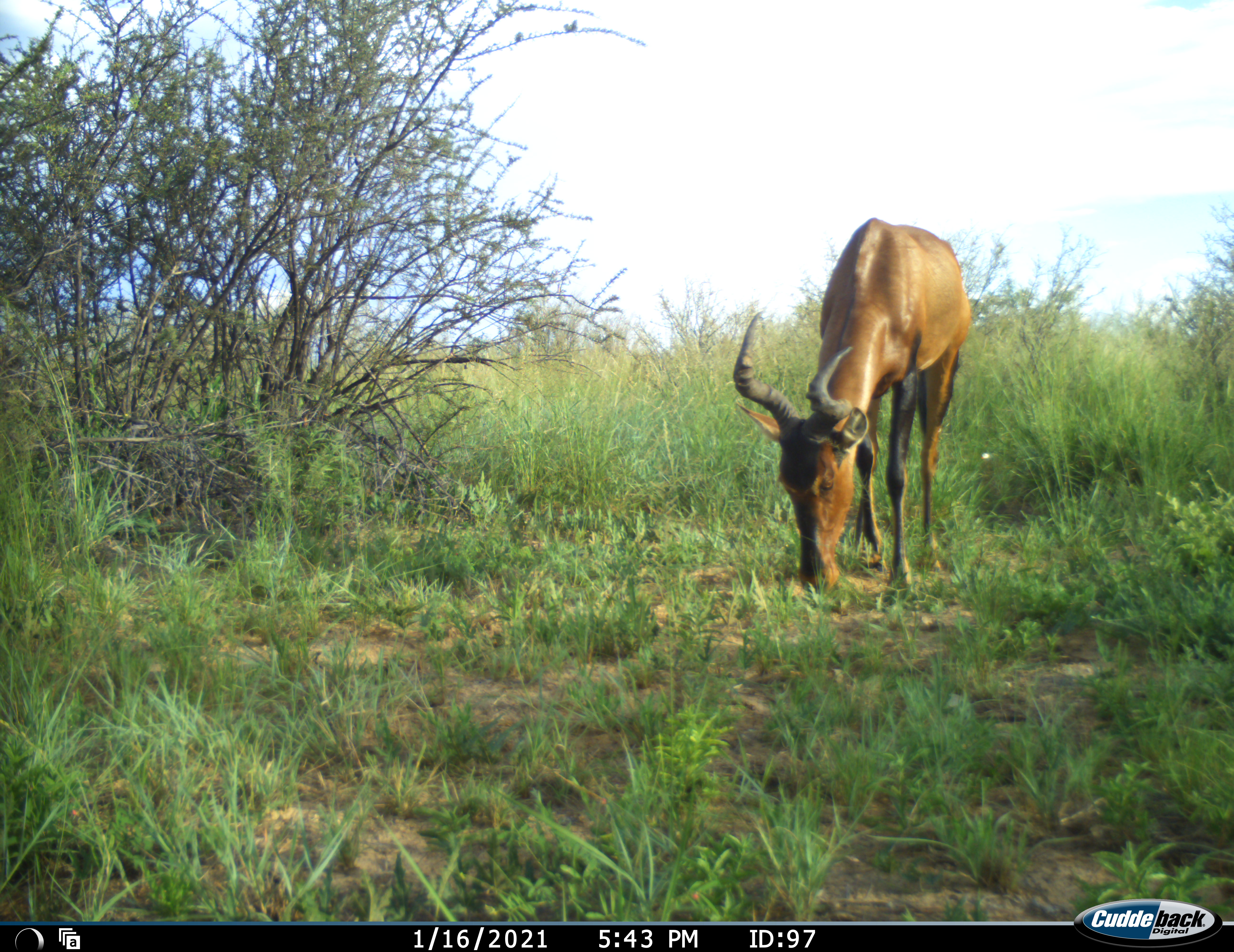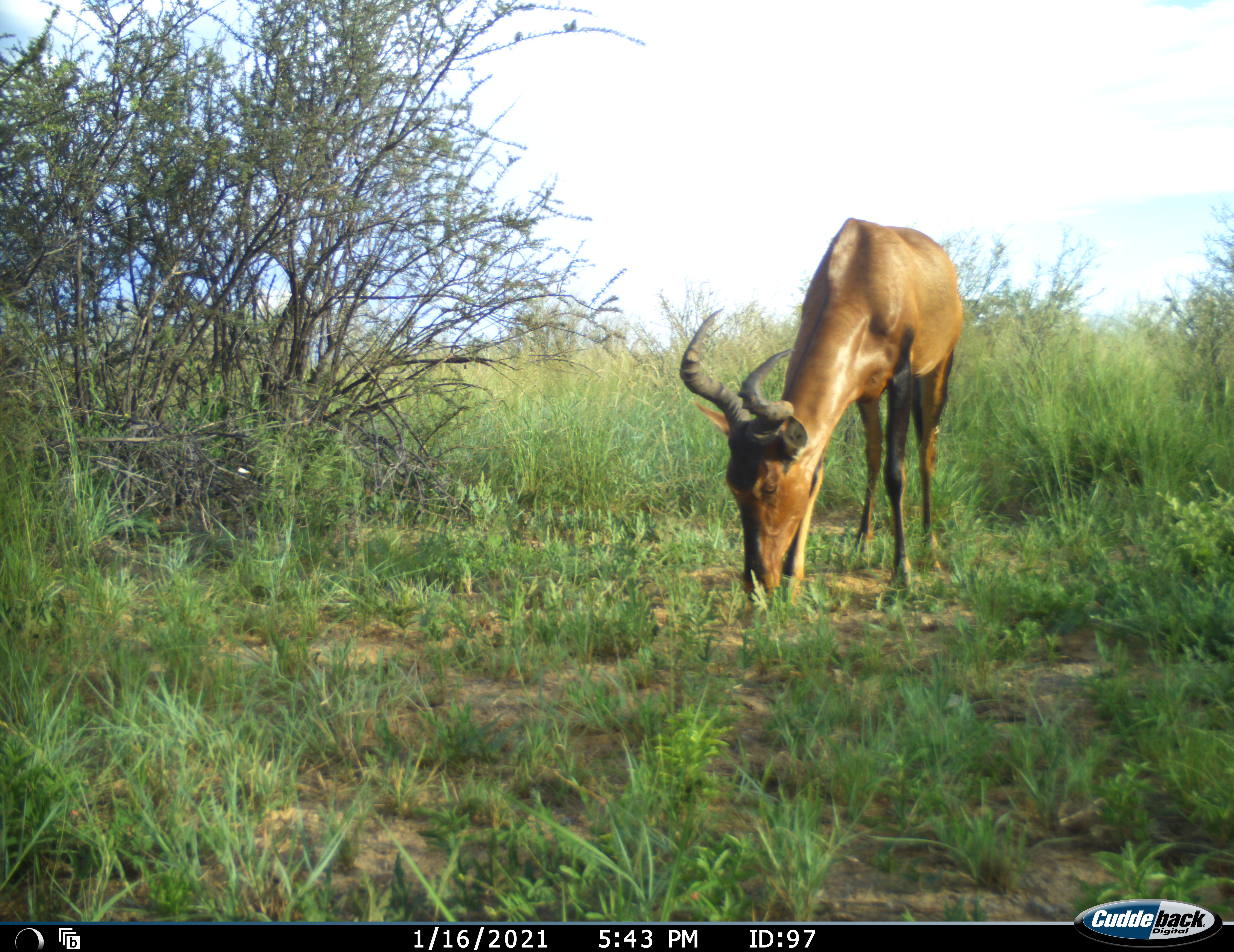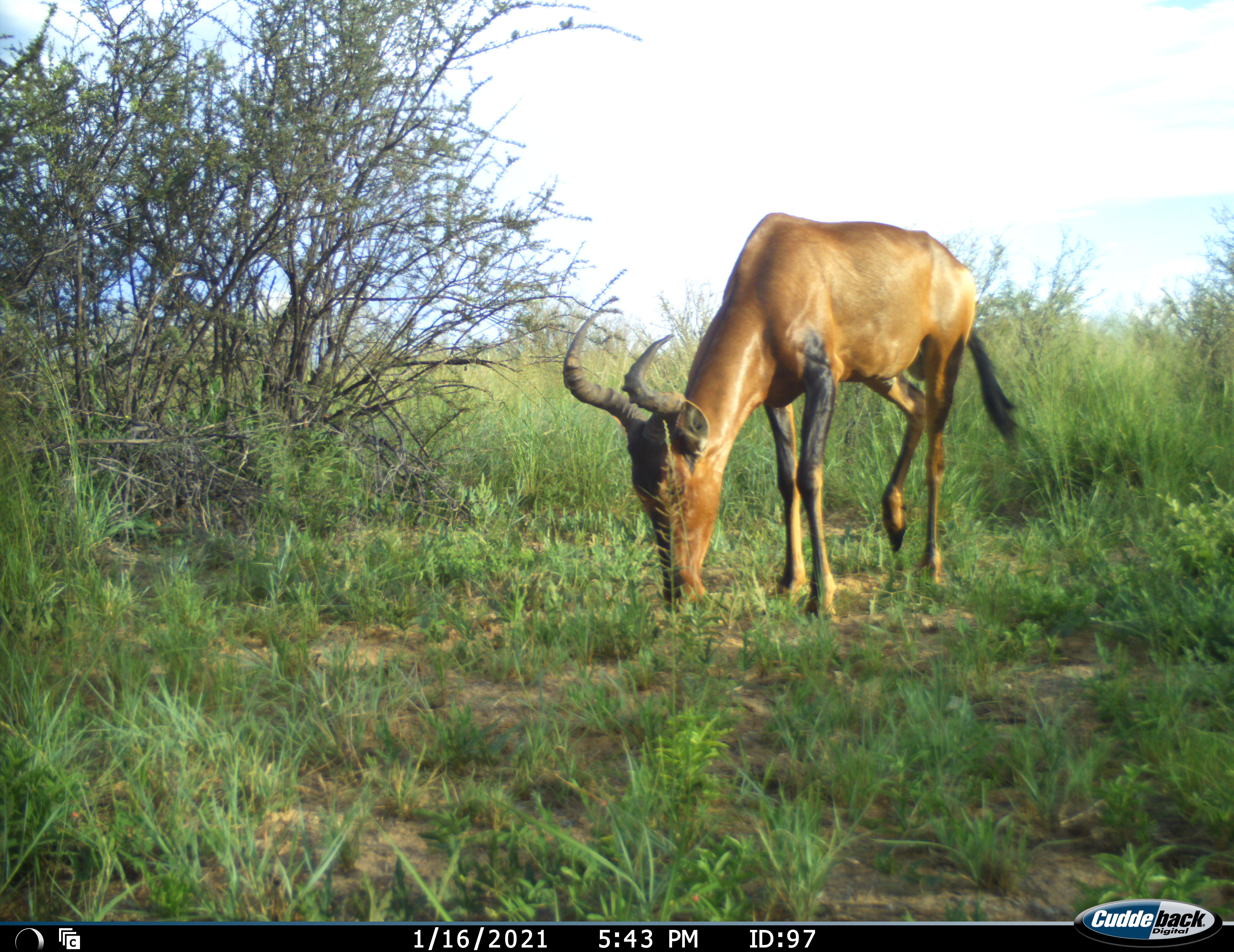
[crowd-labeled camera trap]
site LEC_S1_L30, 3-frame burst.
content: unidentified animal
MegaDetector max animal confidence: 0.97